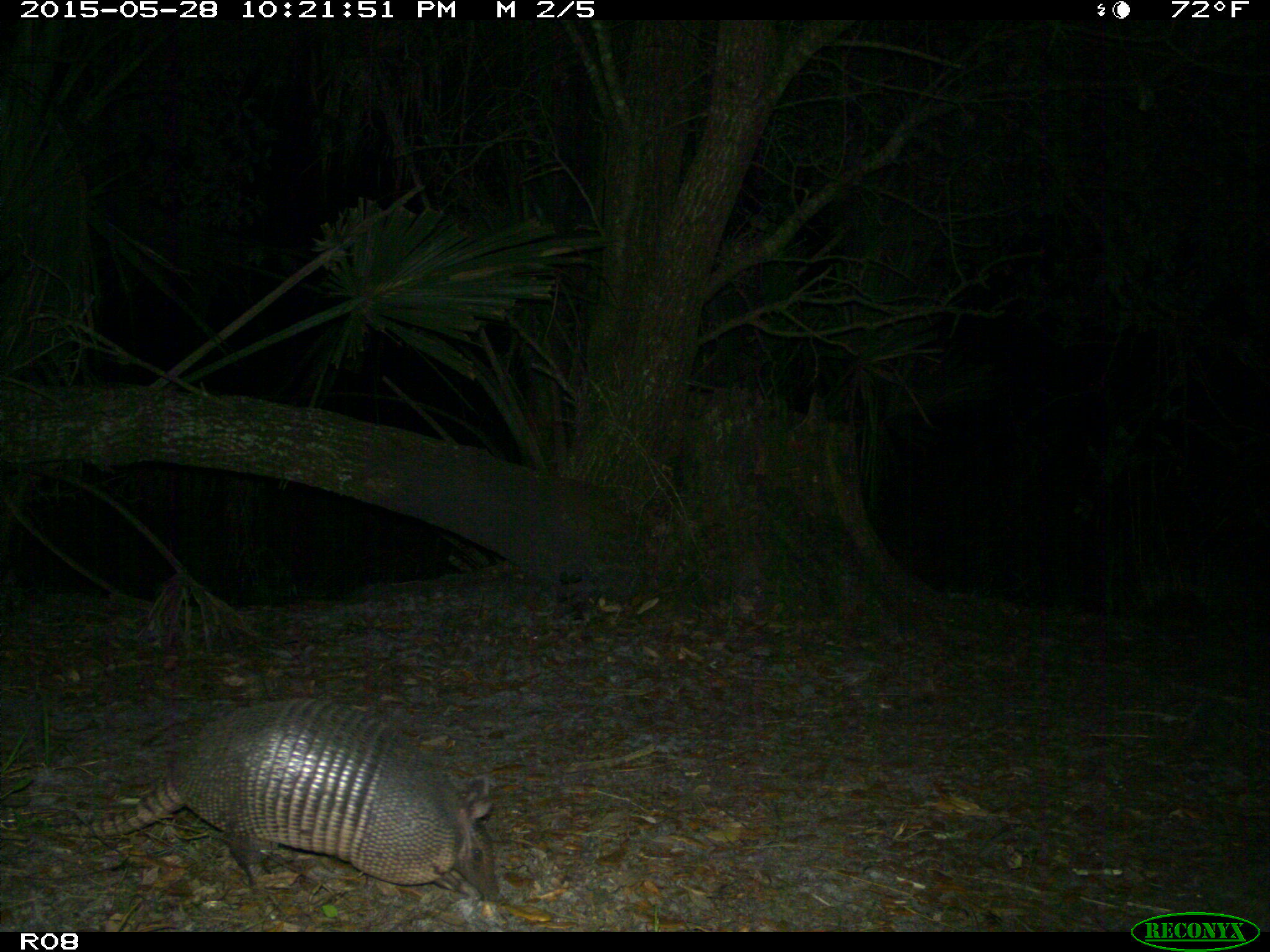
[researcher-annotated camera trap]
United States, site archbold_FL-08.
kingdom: Animalia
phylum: Chordata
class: Mammalia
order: Cingulata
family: Dasypodidae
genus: Dasypus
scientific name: Dasypus novemcinctus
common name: nine-banded armadillo